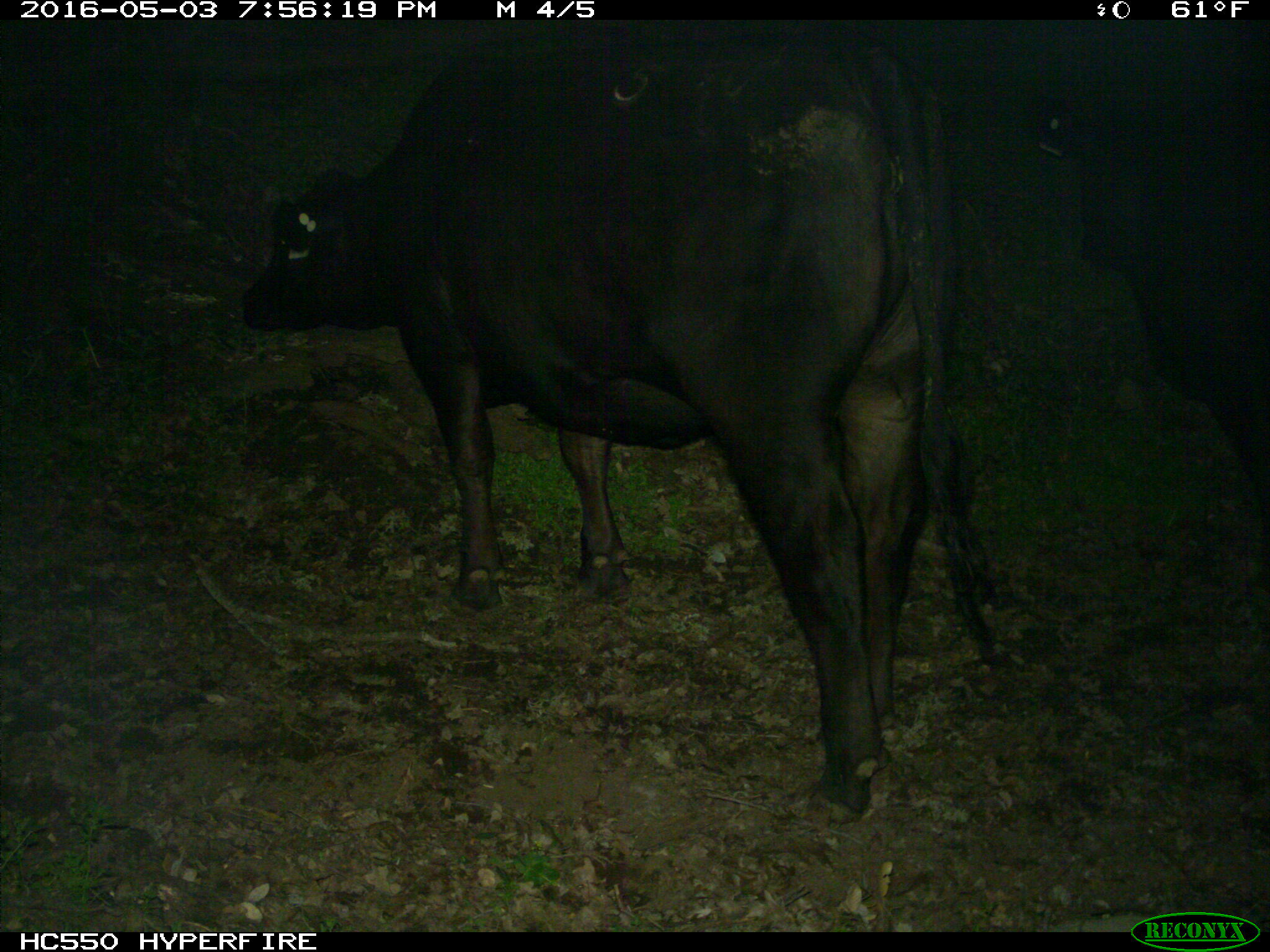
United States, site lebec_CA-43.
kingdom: Animalia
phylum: Chordata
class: Mammalia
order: Artiodactyla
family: Bovidae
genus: Bos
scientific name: Bos taurus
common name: domestic cow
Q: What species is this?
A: Bos taurus (domestic cow).